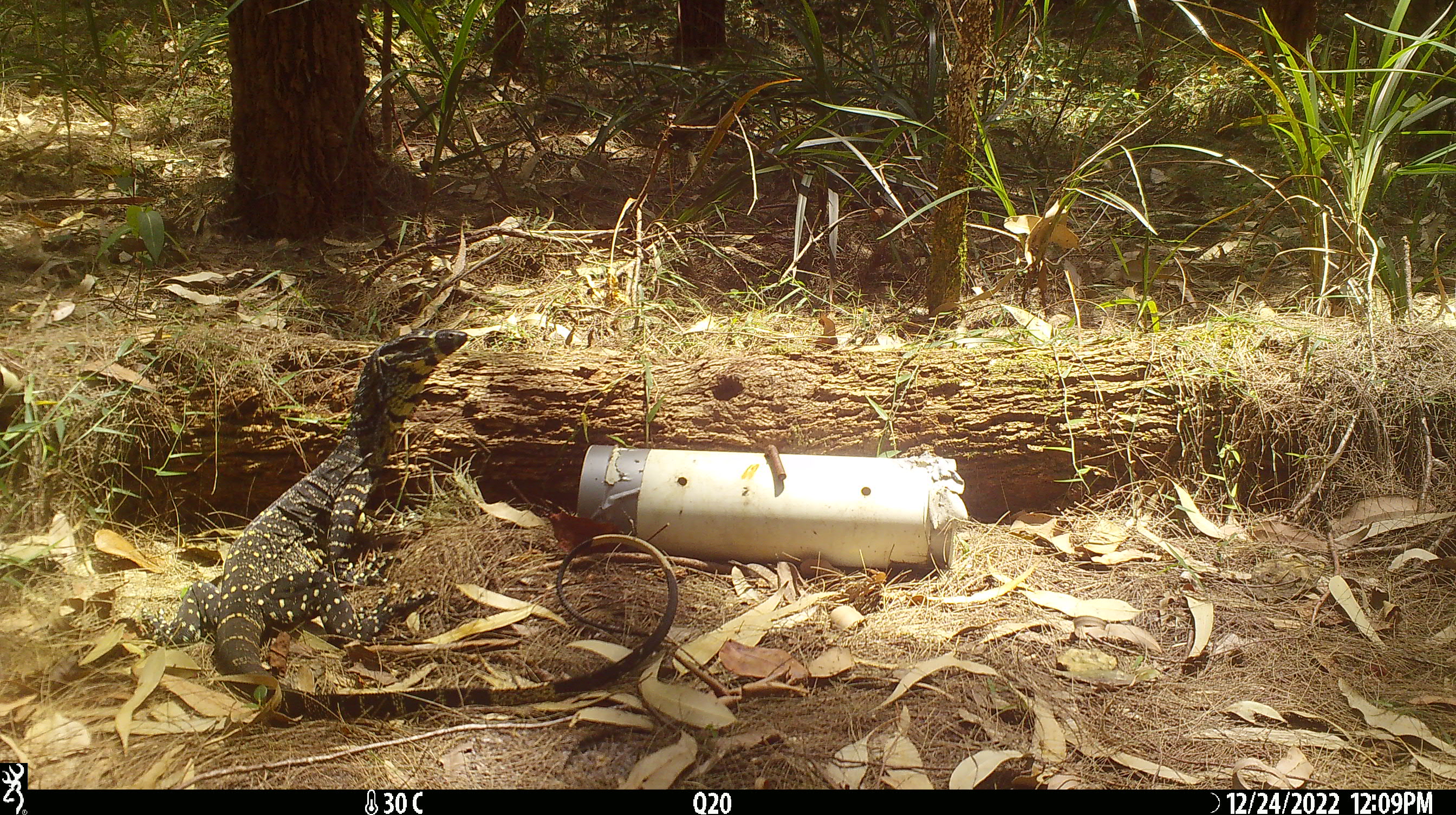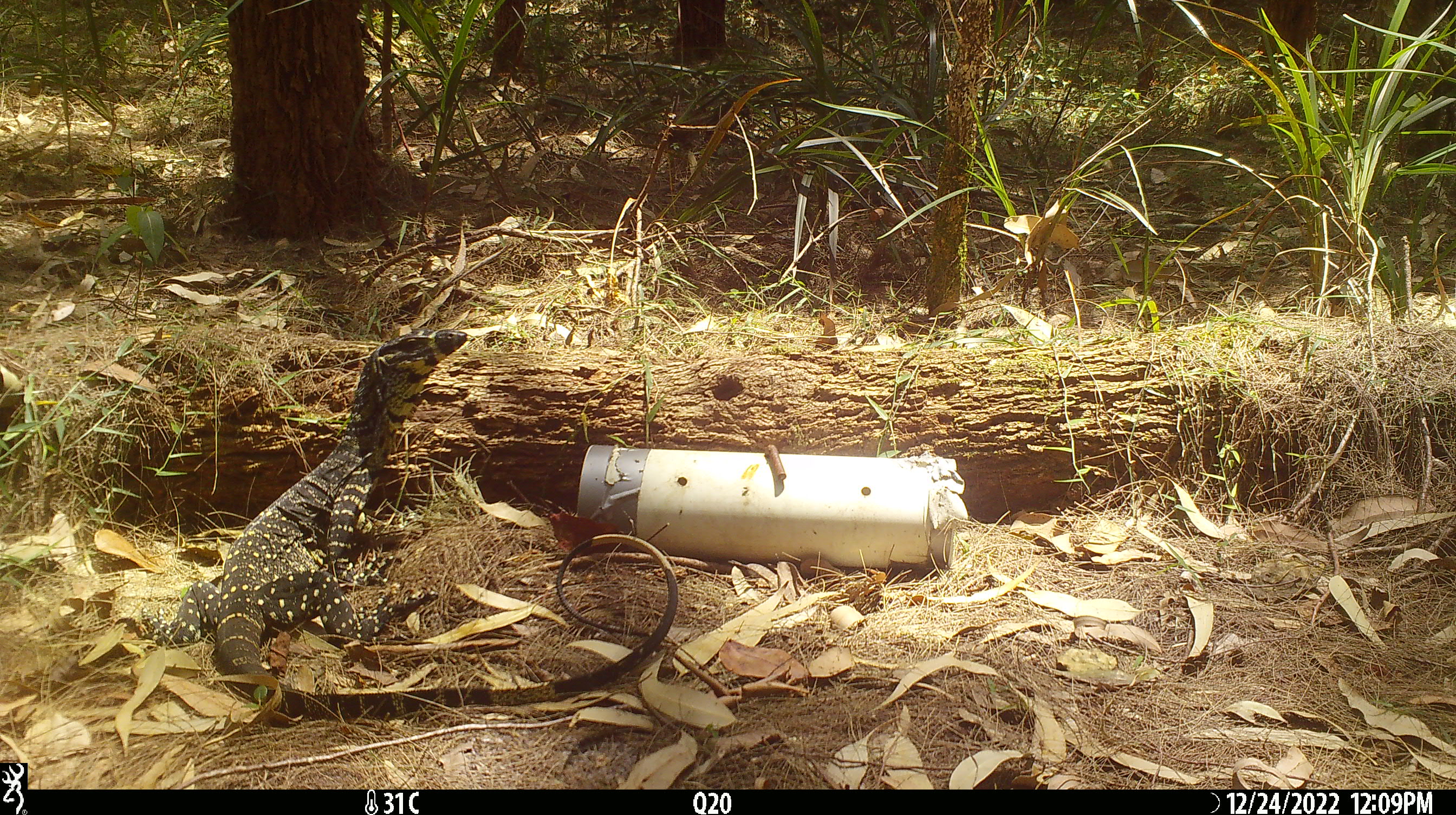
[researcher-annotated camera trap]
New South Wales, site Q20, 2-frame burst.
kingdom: Animalia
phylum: Chordata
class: Reptilia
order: Squamata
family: Varanidae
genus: Varanus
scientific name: Varanus varius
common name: lace monitor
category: goanna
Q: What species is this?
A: Goanna (lace monitor) (Varanus varius).